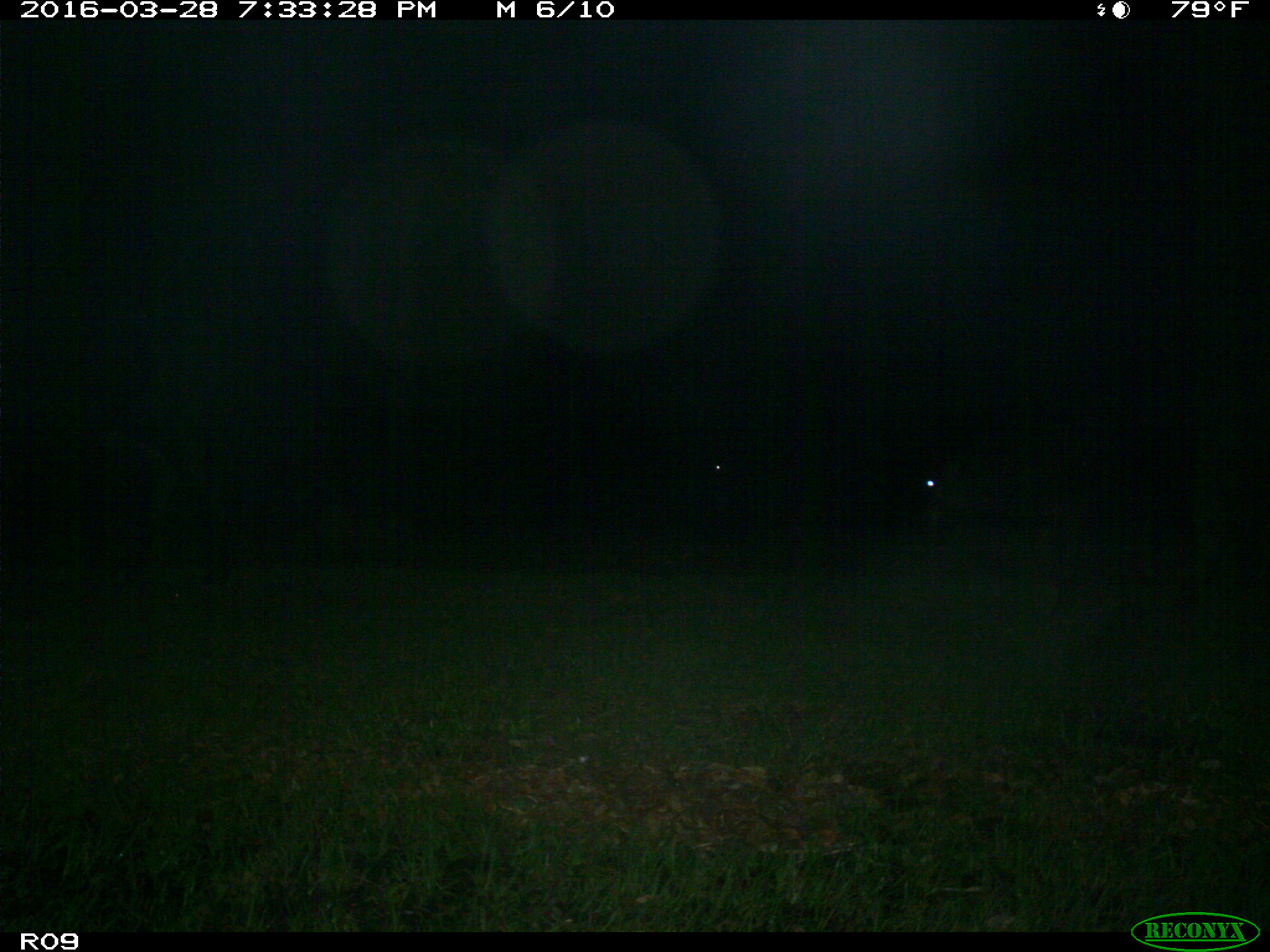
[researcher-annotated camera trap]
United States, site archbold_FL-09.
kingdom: Animalia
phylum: Chordata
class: Mammalia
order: Artiodactyla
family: Bovidae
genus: Bos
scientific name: Bos taurus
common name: domestic cow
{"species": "Bos taurus (domestic cow)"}